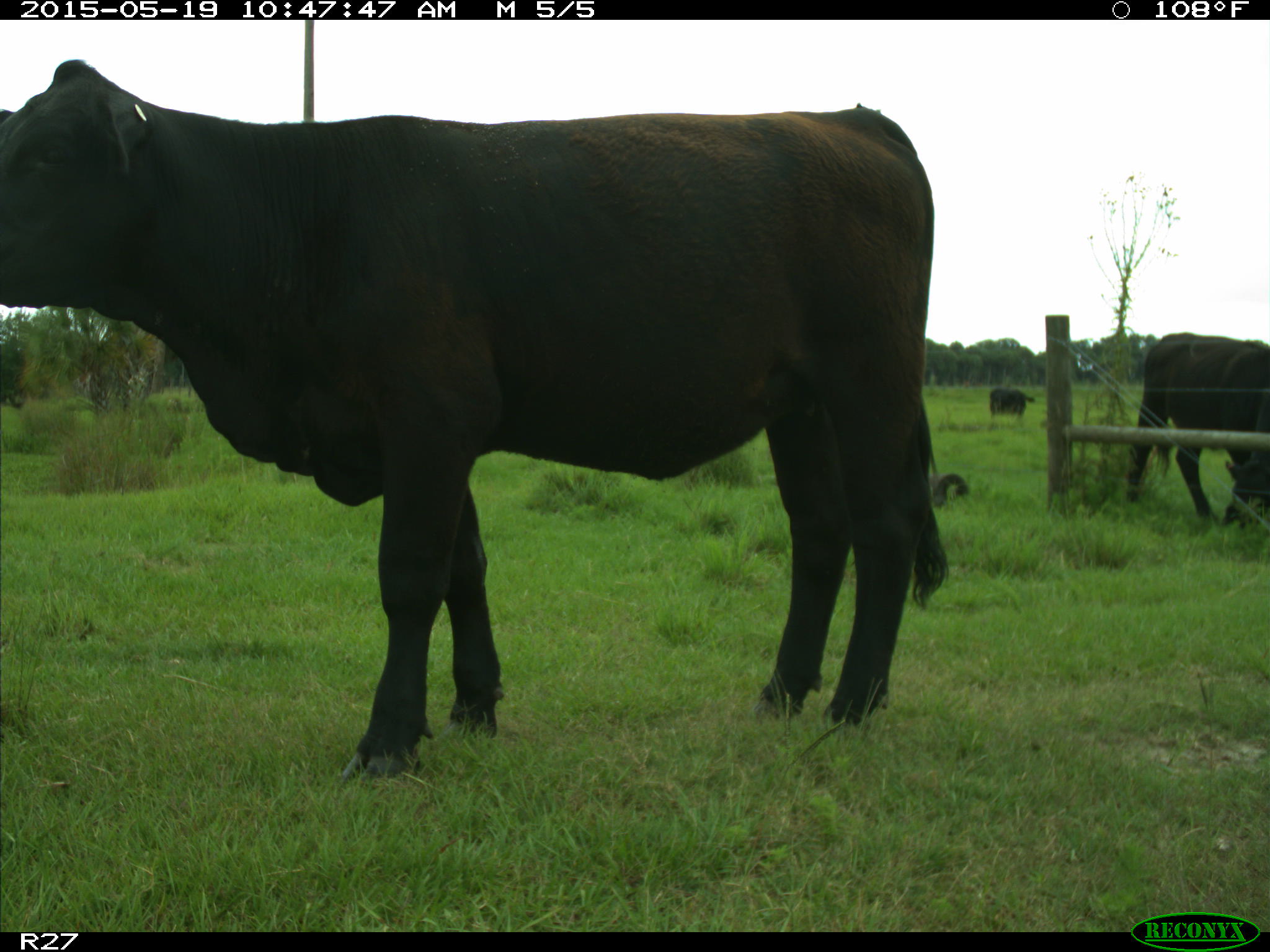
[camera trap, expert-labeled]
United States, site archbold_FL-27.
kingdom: Animalia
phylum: Chordata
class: Mammalia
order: Artiodactyla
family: Bovidae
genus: Bos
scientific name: Bos taurus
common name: domestic cow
Bos taurus (domestic cow).